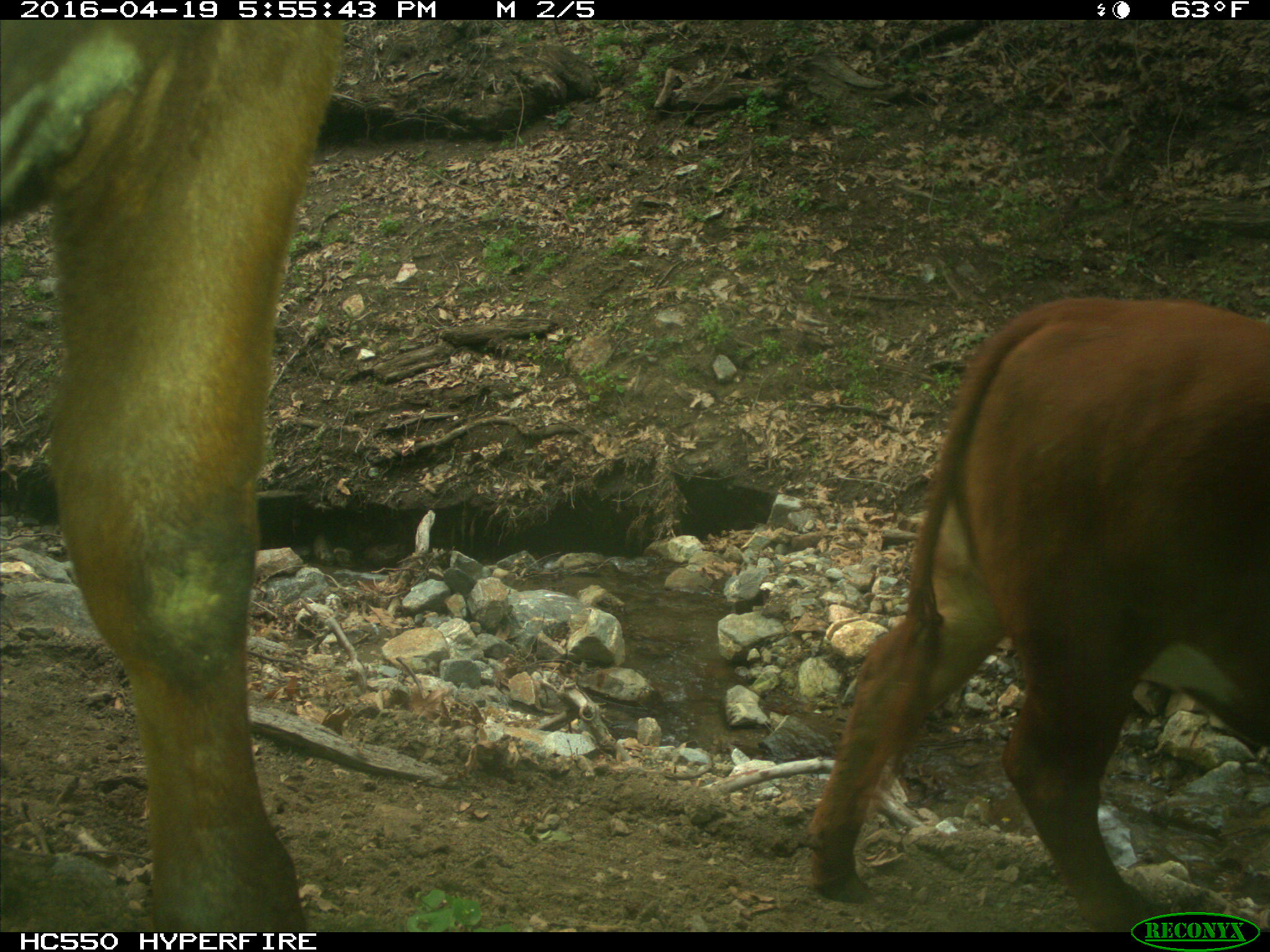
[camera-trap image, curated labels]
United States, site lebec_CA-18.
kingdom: Animalia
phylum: Chordata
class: Mammalia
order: Artiodactyla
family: Bovidae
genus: Bos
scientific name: Bos taurus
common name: domestic cow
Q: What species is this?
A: Bos taurus (domestic cow).